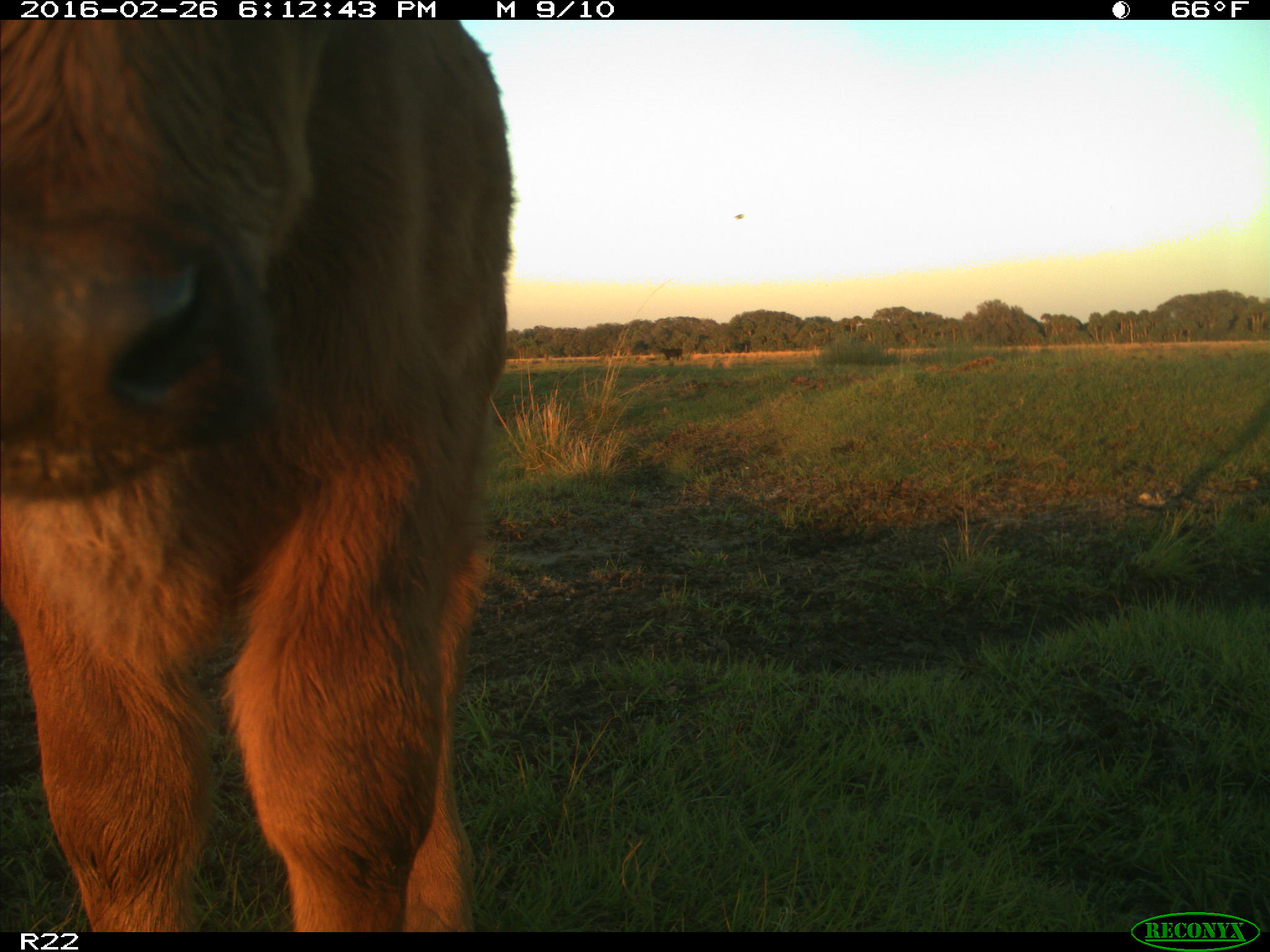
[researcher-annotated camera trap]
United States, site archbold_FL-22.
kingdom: Animalia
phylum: Chordata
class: Mammalia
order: Artiodactyla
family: Bovidae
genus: Bos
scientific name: Bos taurus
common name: domestic cow